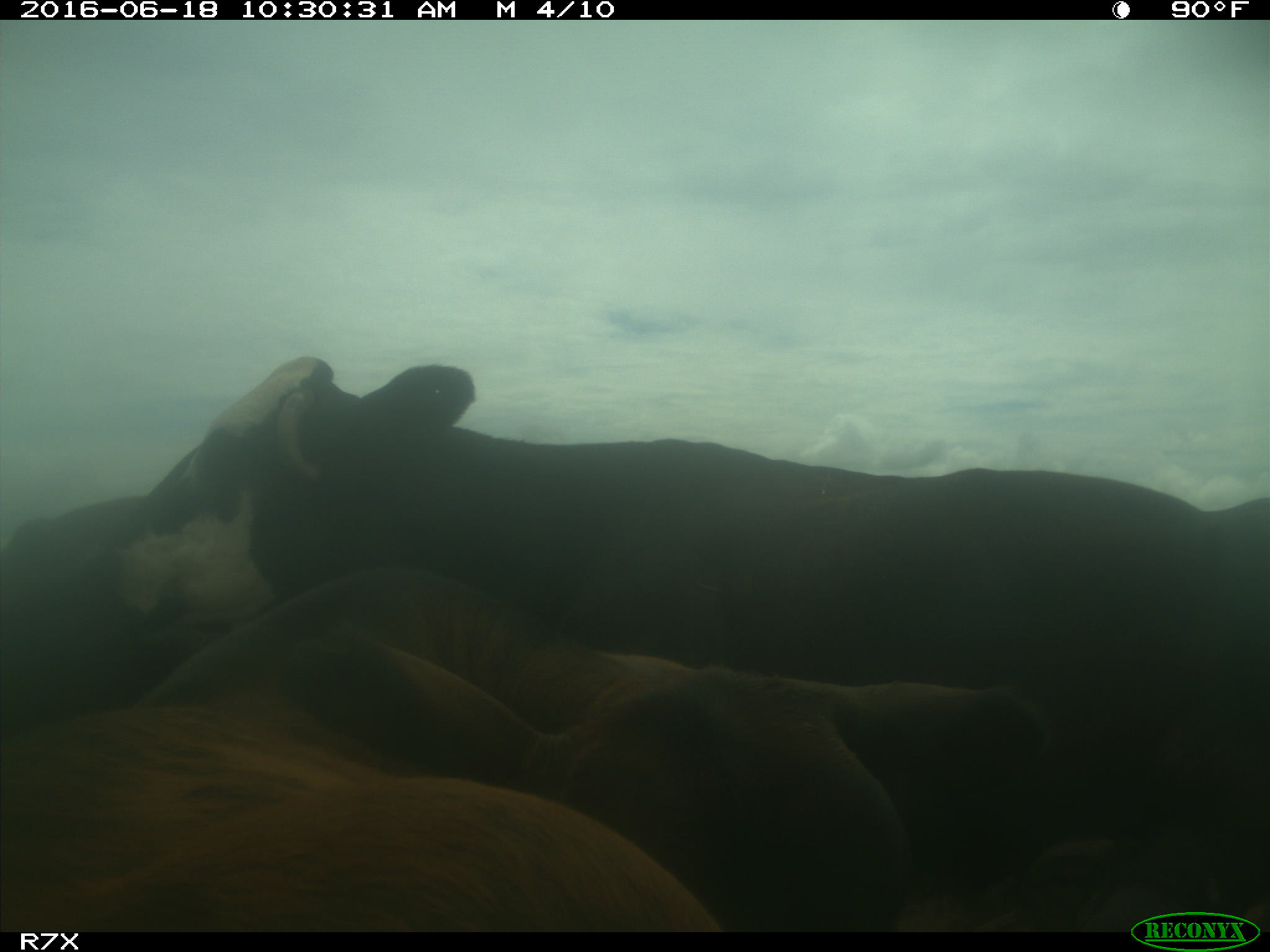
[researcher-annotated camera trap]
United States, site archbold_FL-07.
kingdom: Animalia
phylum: Chordata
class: Mammalia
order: Artiodactyla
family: Bovidae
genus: Bos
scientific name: Bos taurus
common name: domestic cow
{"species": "Bos taurus (domestic cow)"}